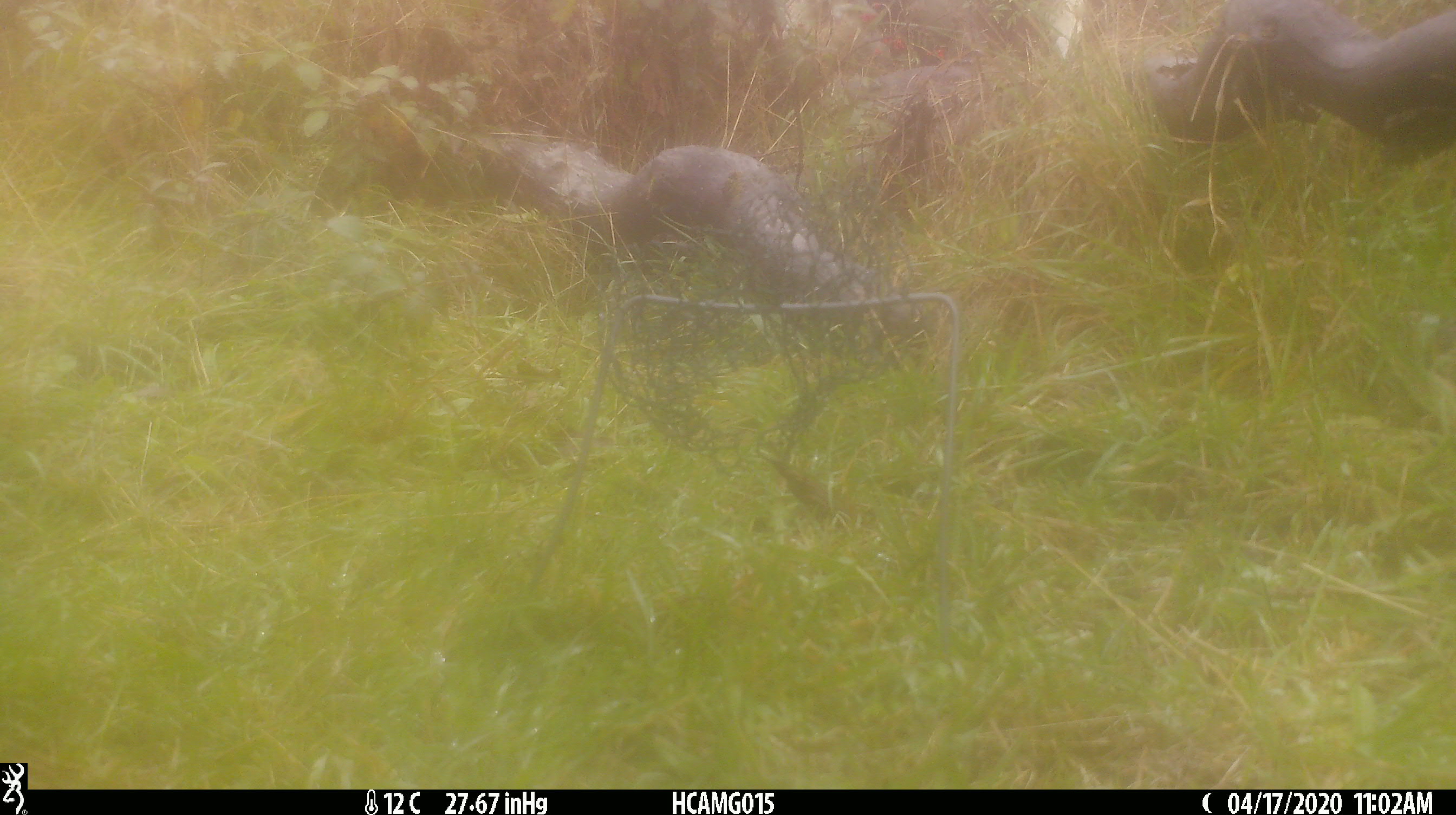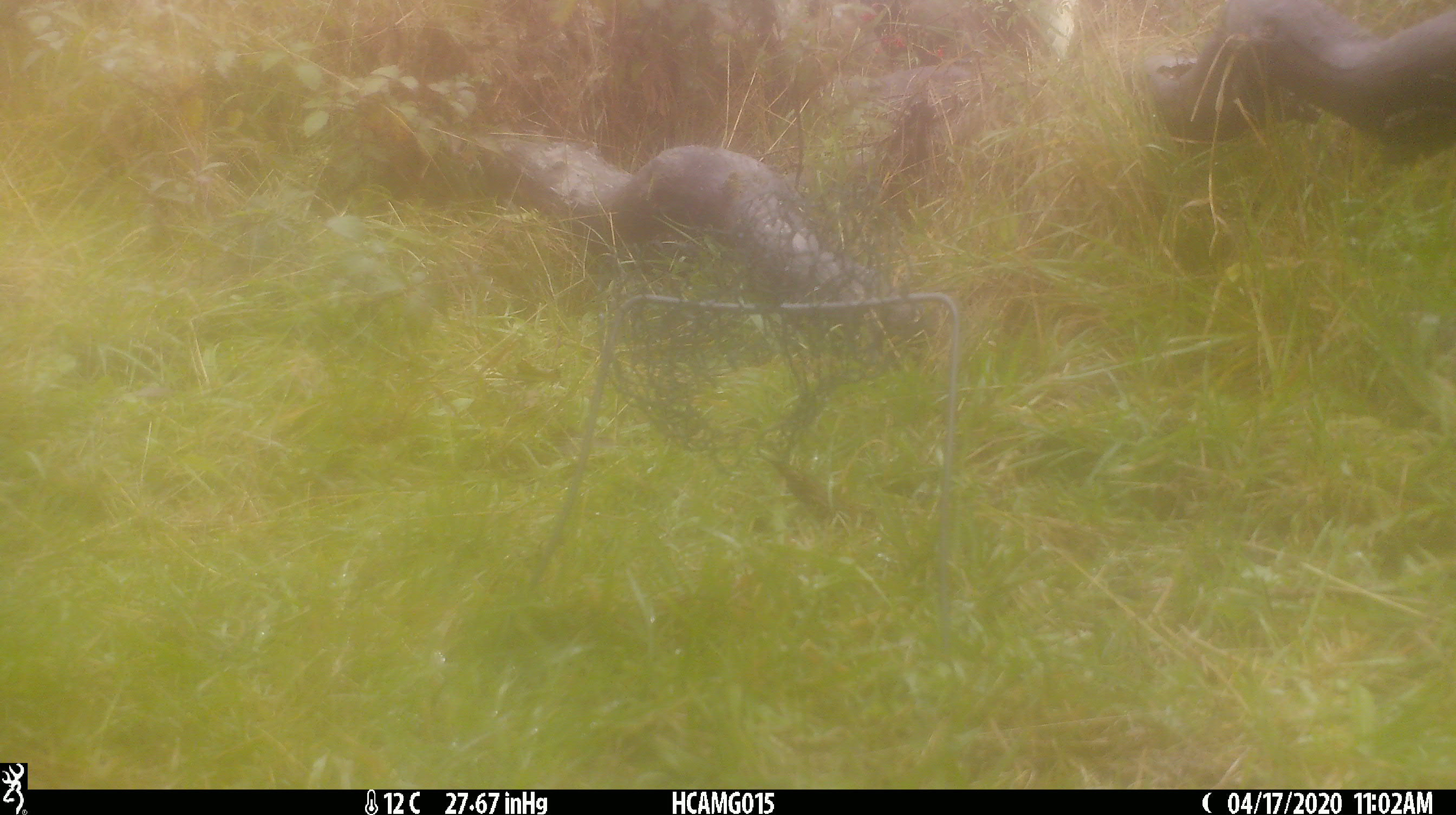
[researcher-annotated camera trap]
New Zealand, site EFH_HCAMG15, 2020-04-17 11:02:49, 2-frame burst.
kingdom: Animalia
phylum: Chordata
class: Mammalia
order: Artiodactyla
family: Bovidae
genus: Bos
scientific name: Bos taurus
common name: domestic cow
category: cow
Cow (domestic cow) (Bos taurus).